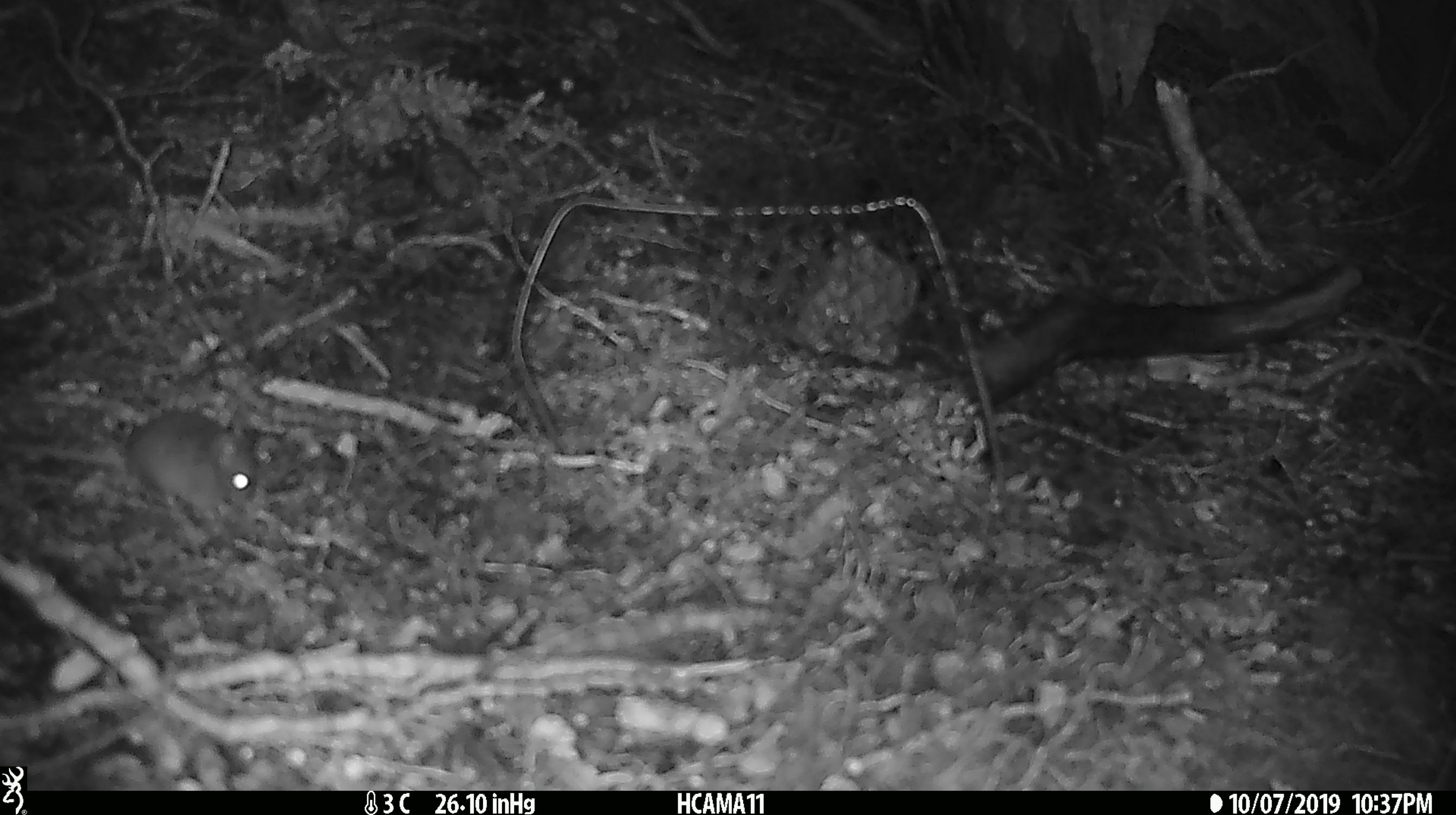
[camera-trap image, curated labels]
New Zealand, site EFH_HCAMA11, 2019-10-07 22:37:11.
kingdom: Animalia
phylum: Chordata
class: Mammalia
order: Rodentia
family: Muridae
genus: Mus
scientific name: Mus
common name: mouse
Mouse (Mus).